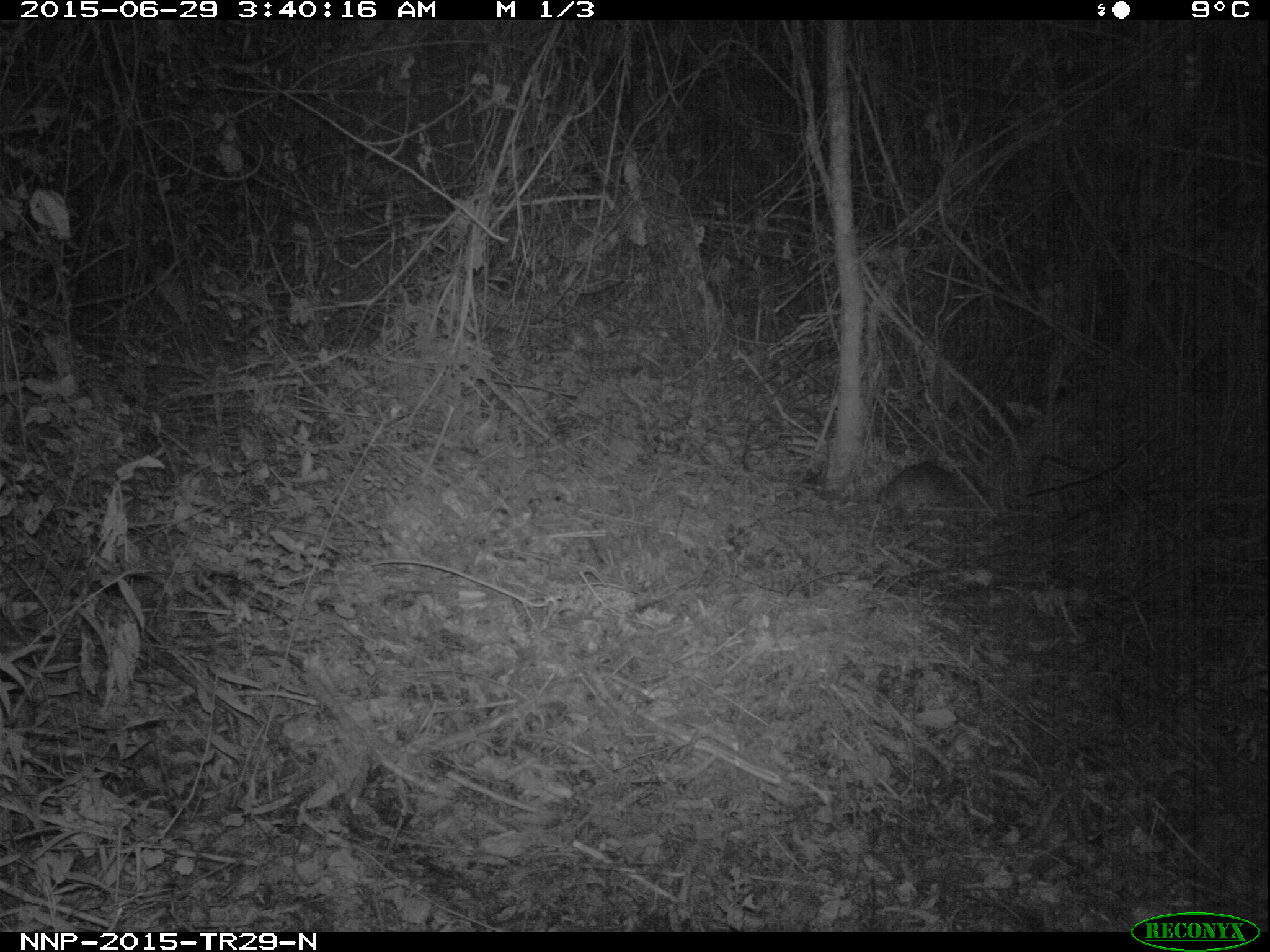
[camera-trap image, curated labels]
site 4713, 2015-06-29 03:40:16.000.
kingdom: Animalia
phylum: Chordata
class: Mammalia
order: Rodentia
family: Nesomyidae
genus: Cricetomys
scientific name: Cricetomys gambianus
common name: african giant pouched rat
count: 1